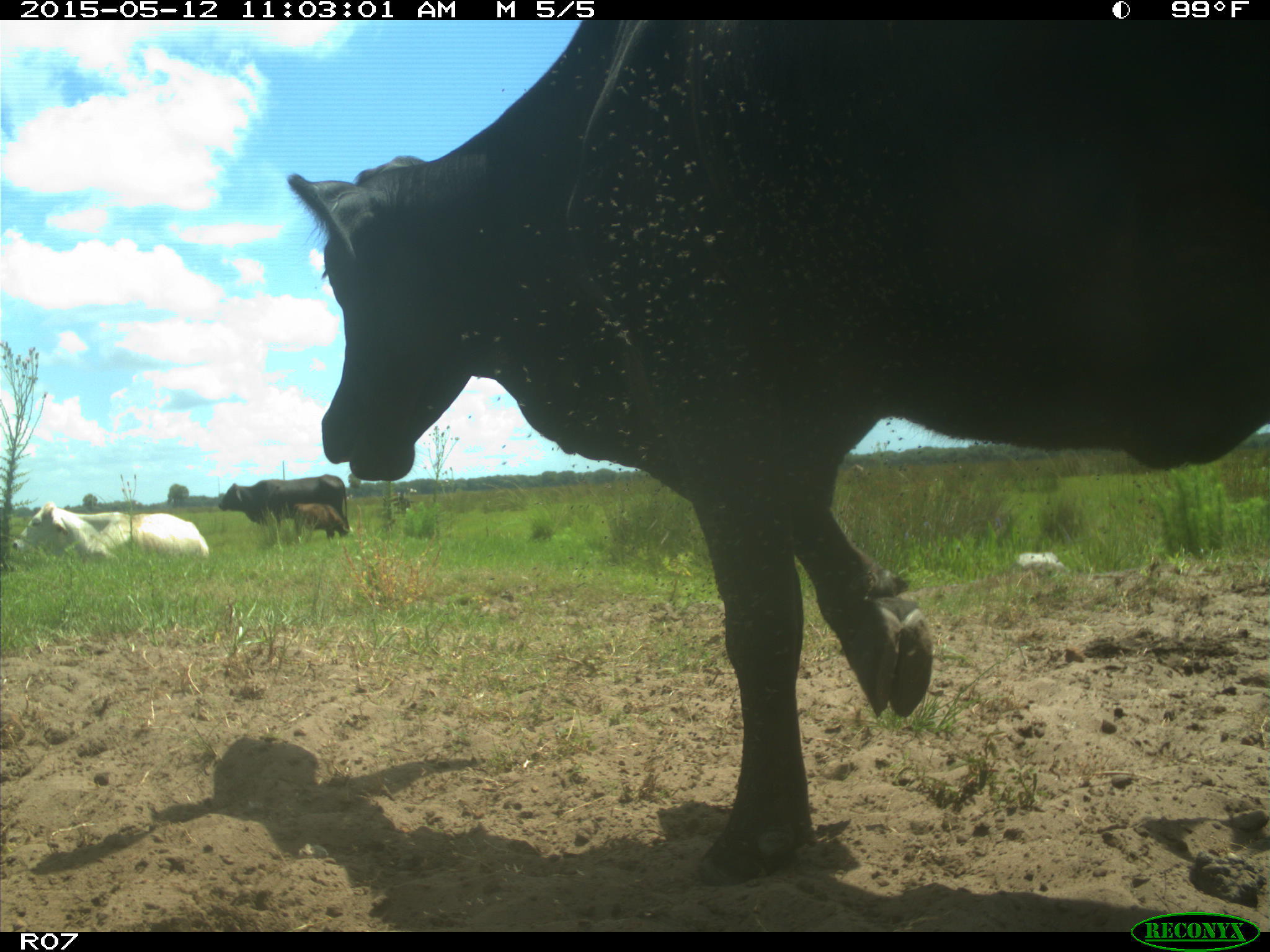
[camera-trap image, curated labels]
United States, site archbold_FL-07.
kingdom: Animalia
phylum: Chordata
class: Mammalia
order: Artiodactyla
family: Bovidae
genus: Bos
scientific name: Bos taurus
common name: domestic cow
Bos taurus (domestic cow).